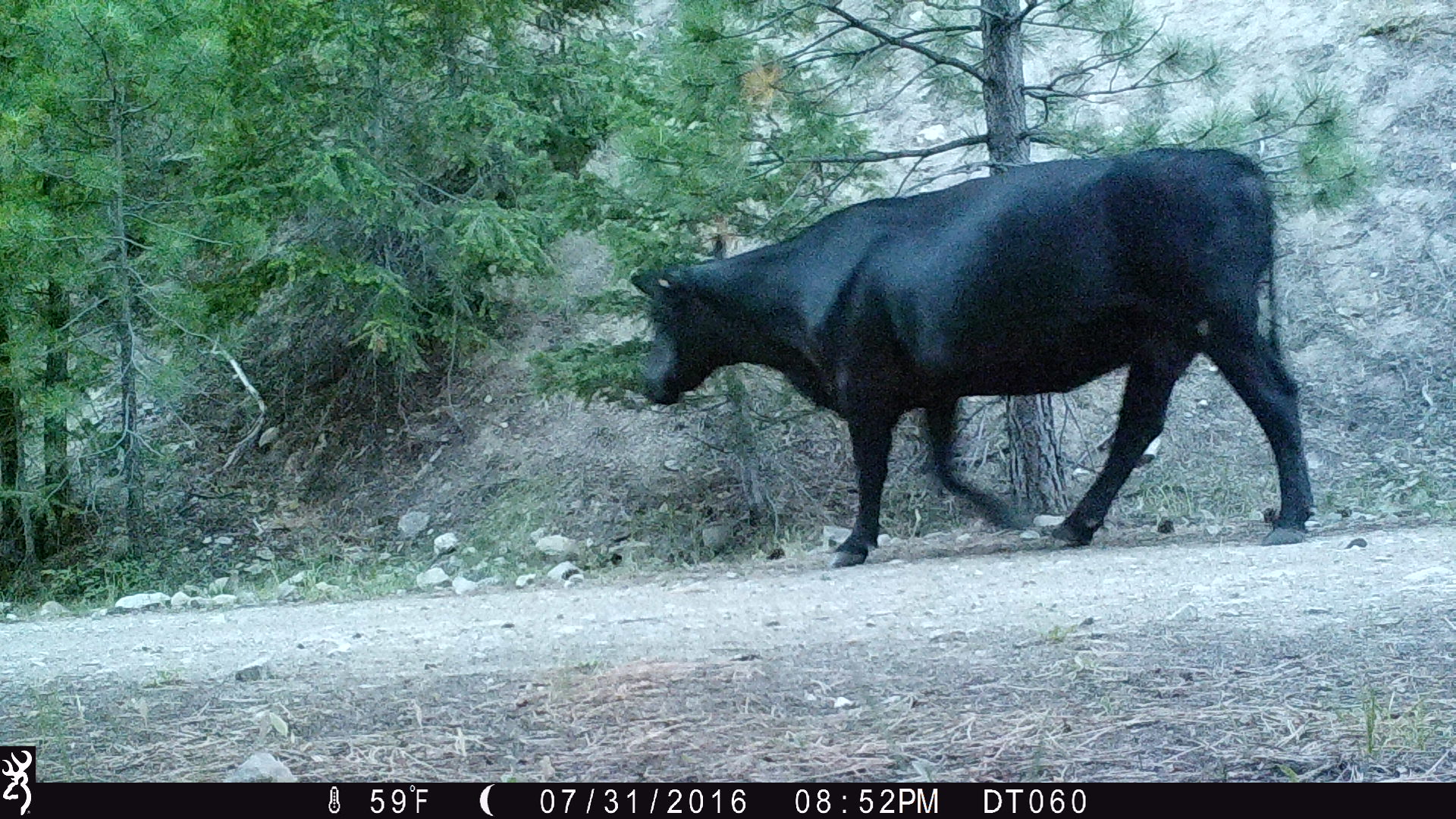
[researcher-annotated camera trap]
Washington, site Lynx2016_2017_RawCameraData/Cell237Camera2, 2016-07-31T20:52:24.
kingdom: Animalia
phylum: Chordata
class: Mammalia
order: Artiodactyla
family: Bovidae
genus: Bos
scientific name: Bos taurus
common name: domestic cattle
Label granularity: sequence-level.